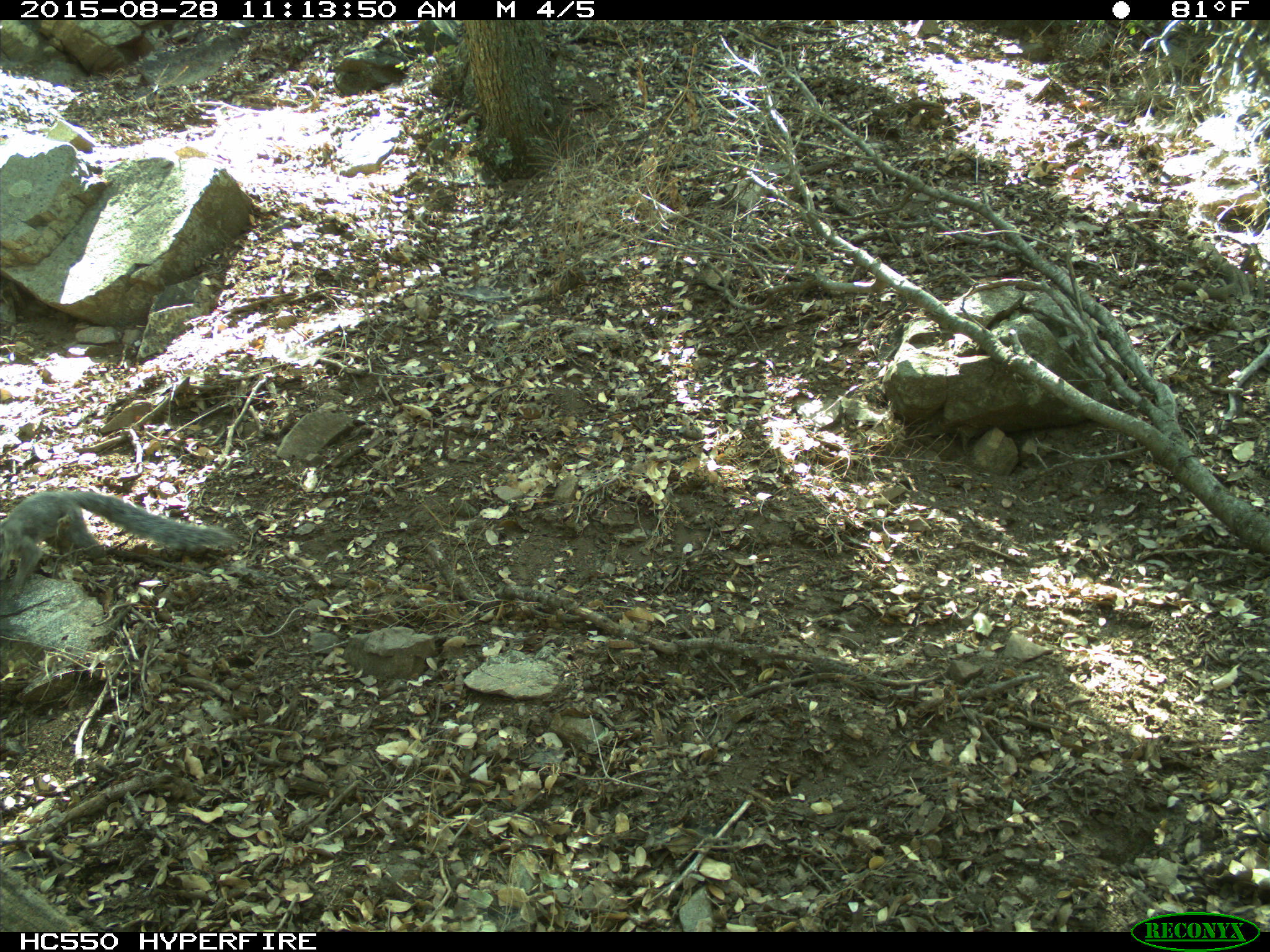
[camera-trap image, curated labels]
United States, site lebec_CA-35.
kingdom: Animalia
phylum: Chordata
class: Mammalia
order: Rodentia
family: Sciuridae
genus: Sciurus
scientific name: Sciurus carolinensis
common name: eastern gray squirrel